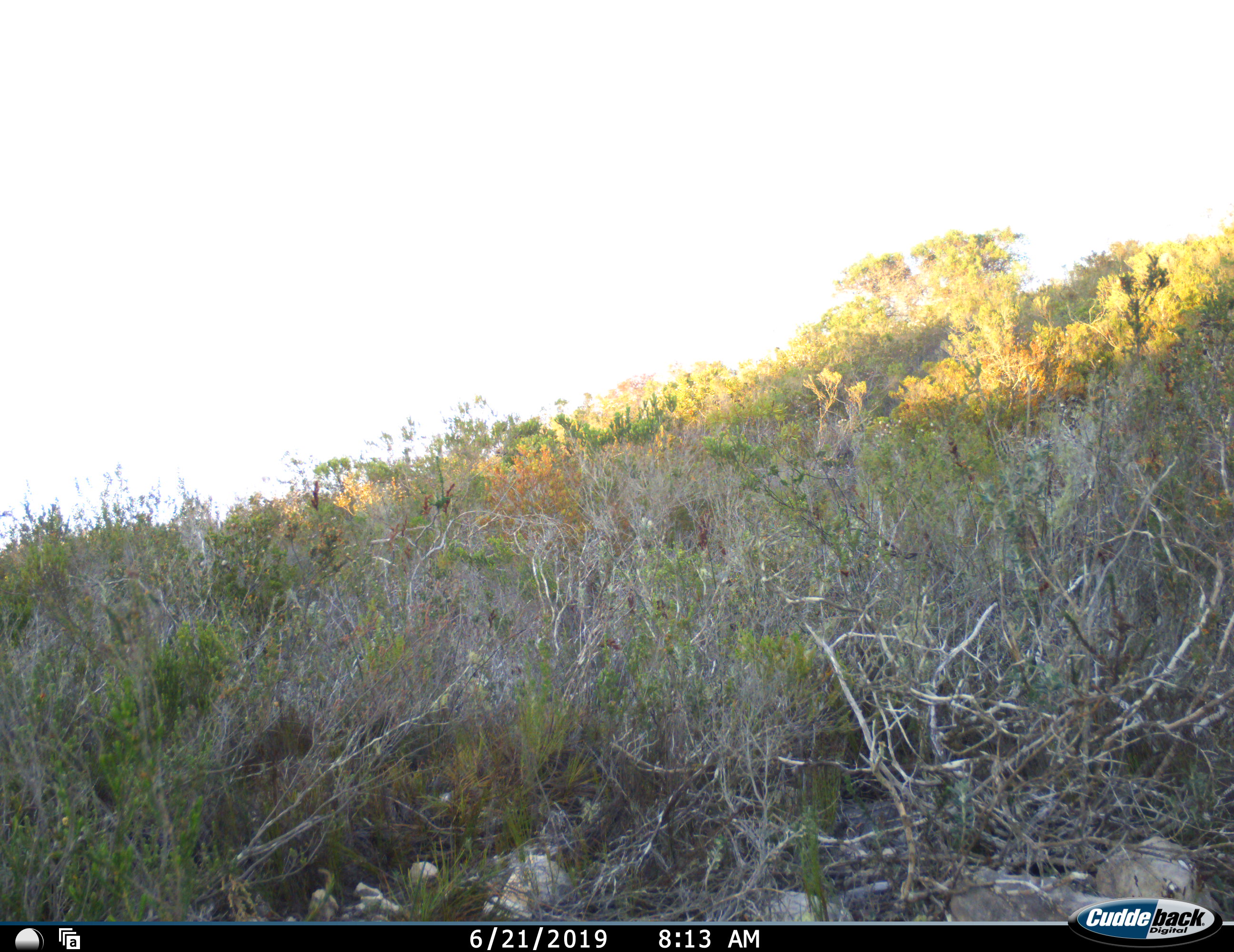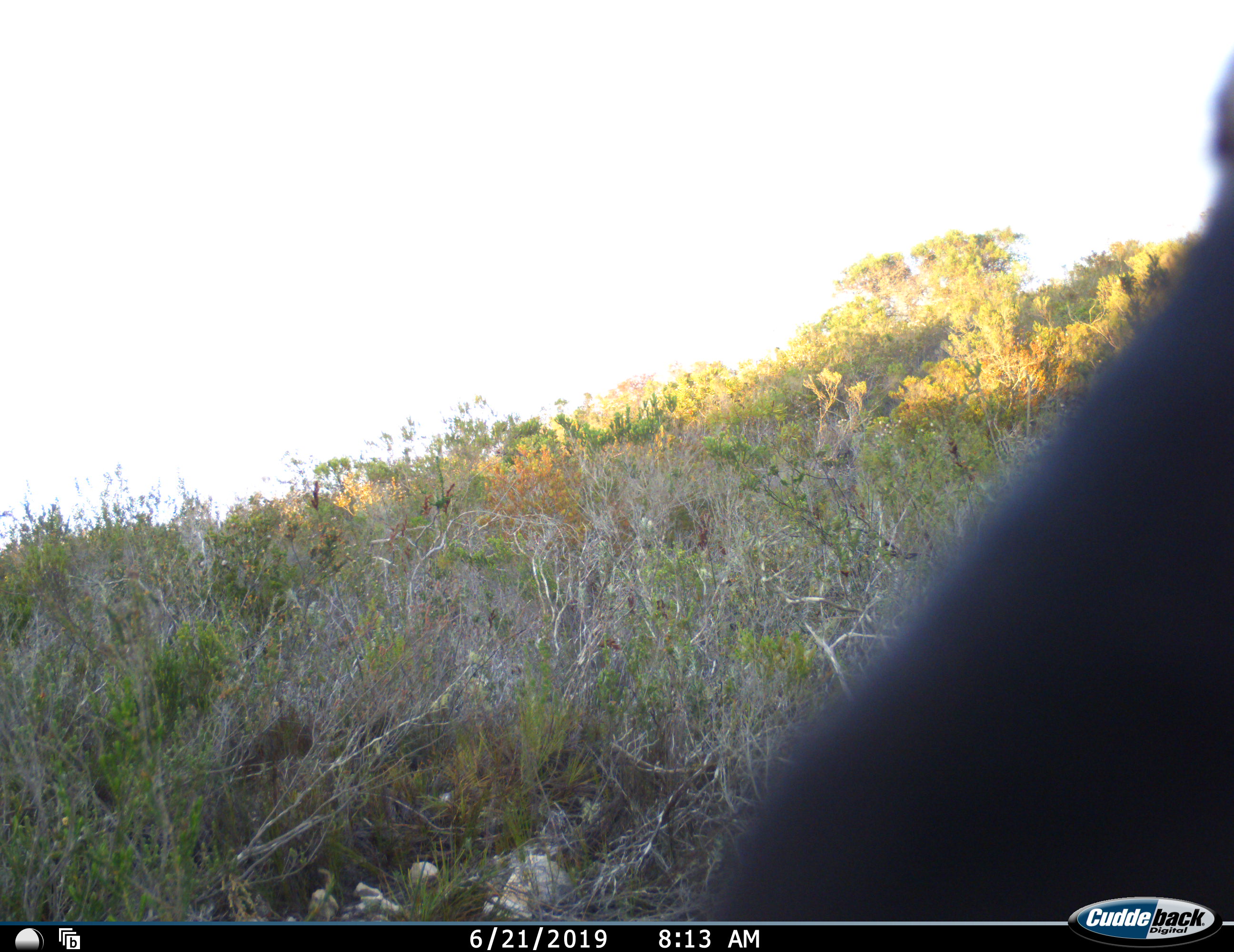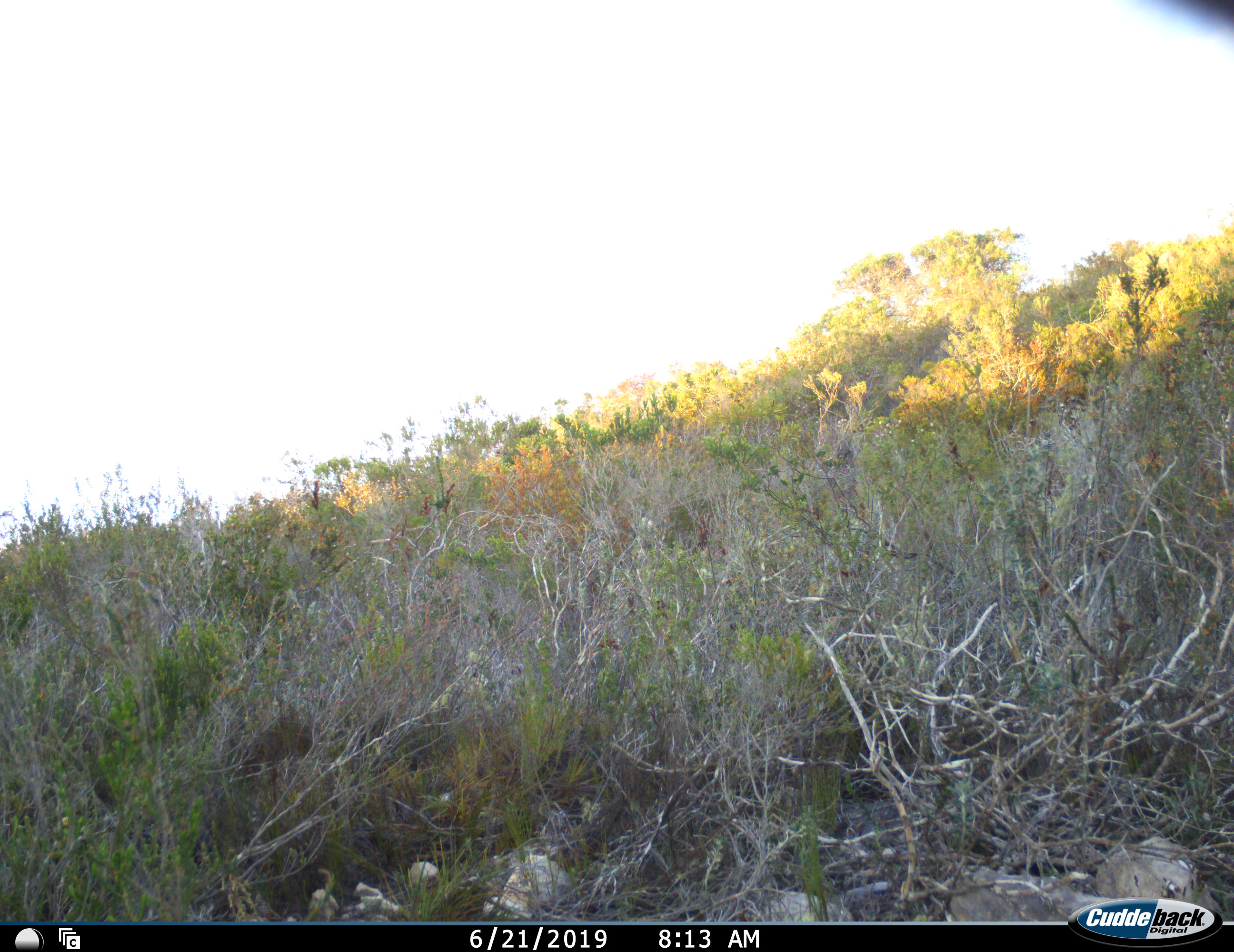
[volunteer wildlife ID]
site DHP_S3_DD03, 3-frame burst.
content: unidentified animal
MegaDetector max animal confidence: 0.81